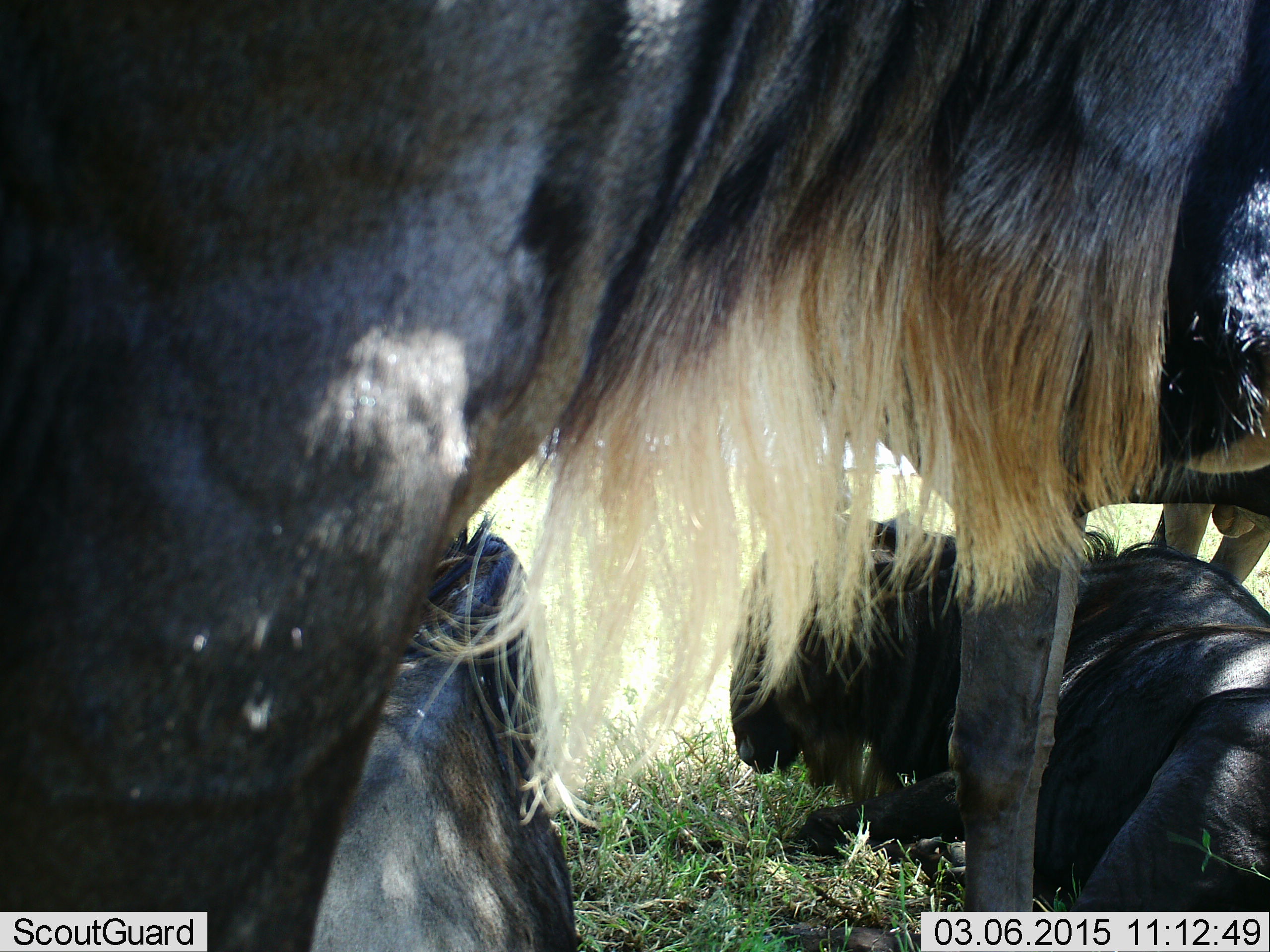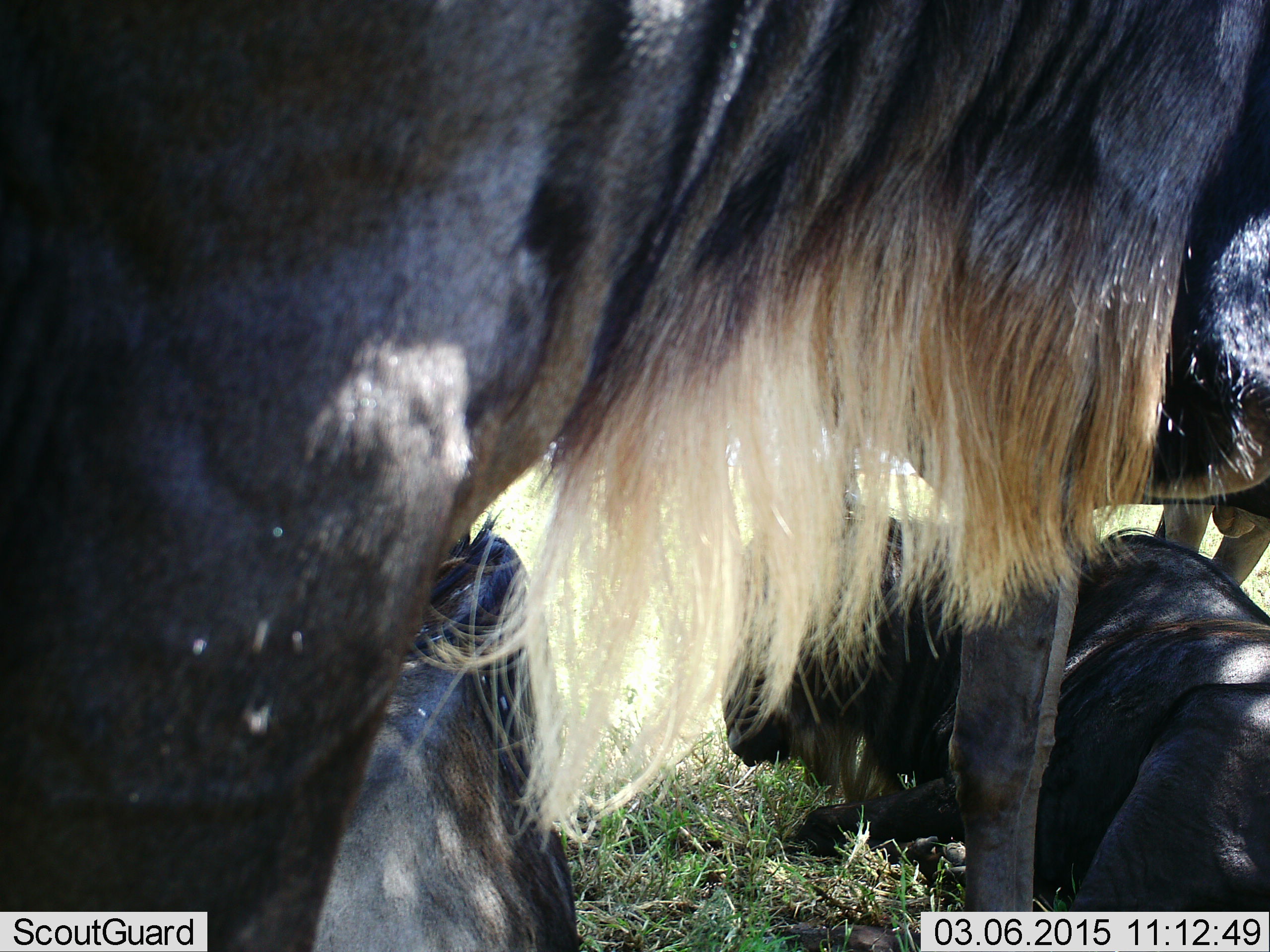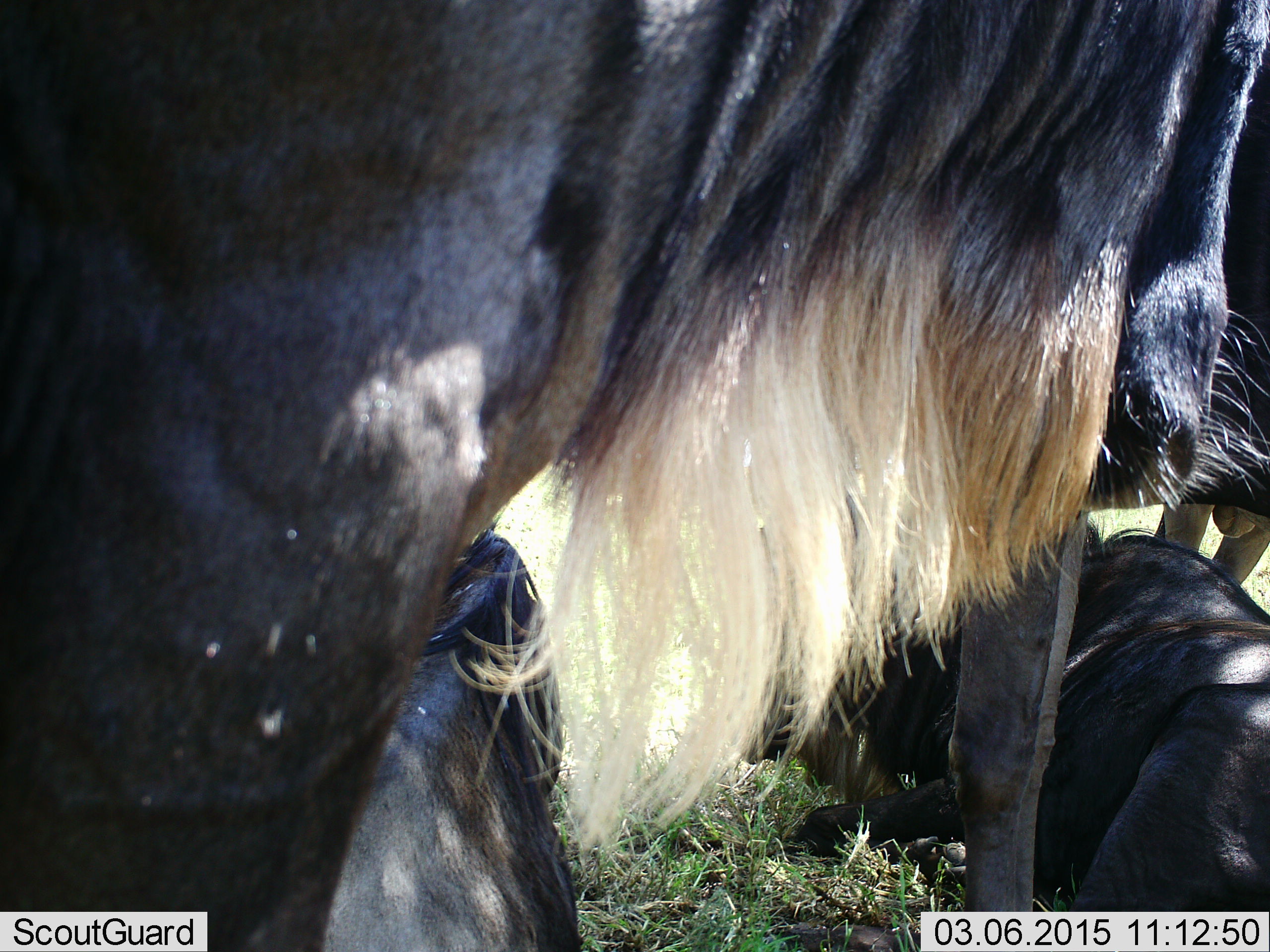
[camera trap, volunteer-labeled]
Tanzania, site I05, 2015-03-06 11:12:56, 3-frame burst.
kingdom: Animalia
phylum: Chordata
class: Mammalia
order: Artiodactyla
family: Bovidae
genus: Connochaetes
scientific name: Connochaetes taurinus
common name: blue wildebeest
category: wildebeest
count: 4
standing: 90%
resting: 90%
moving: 0%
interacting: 10%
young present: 10%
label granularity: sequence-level